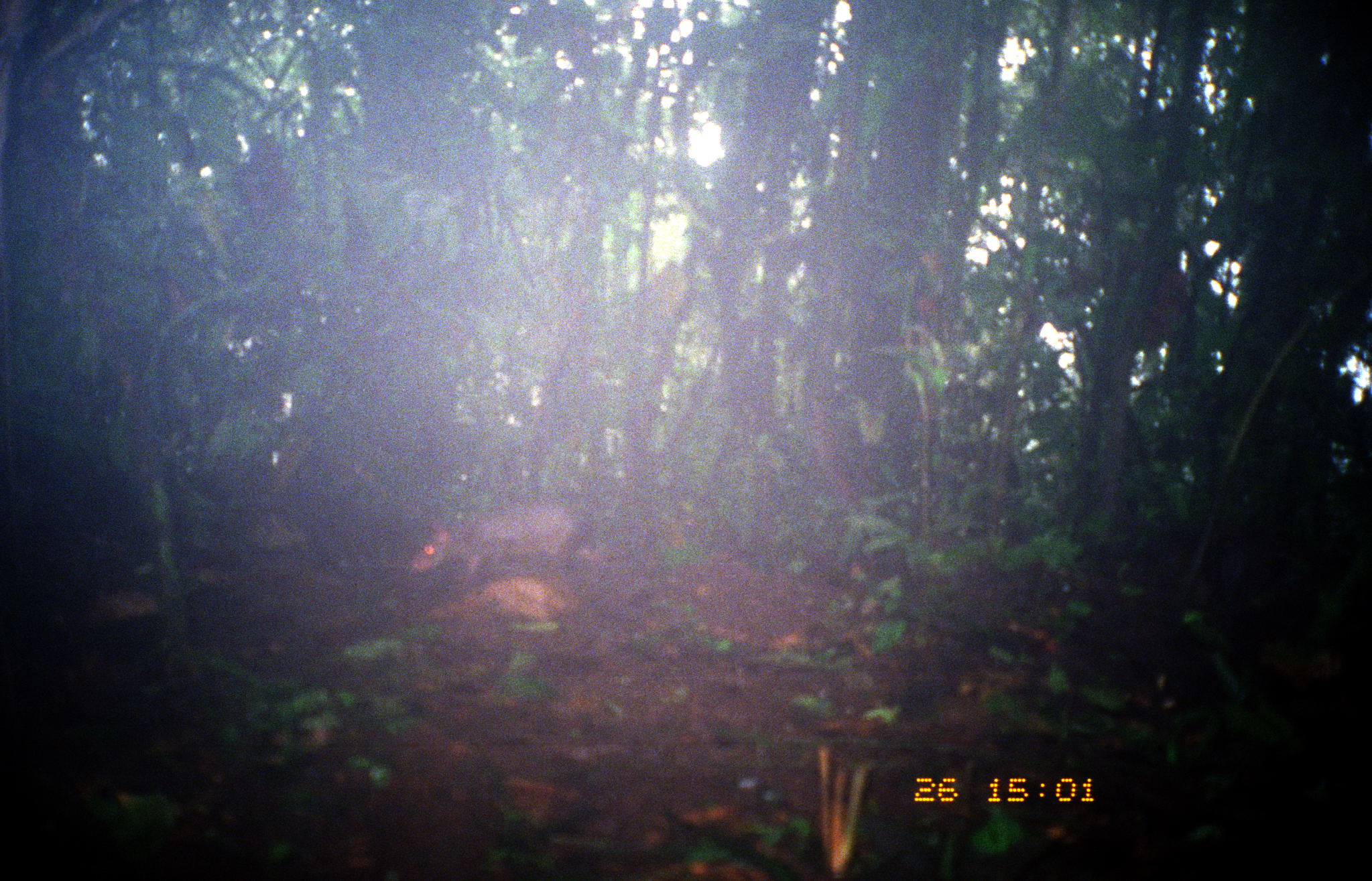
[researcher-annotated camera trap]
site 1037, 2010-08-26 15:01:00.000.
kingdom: Animalia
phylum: Chordata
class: Mammalia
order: Rodentia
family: Dasyproctidae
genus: Dasyprocta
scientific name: Dasyprocta punctata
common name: central american agouti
Dasyprocta punctata (central american agouti).